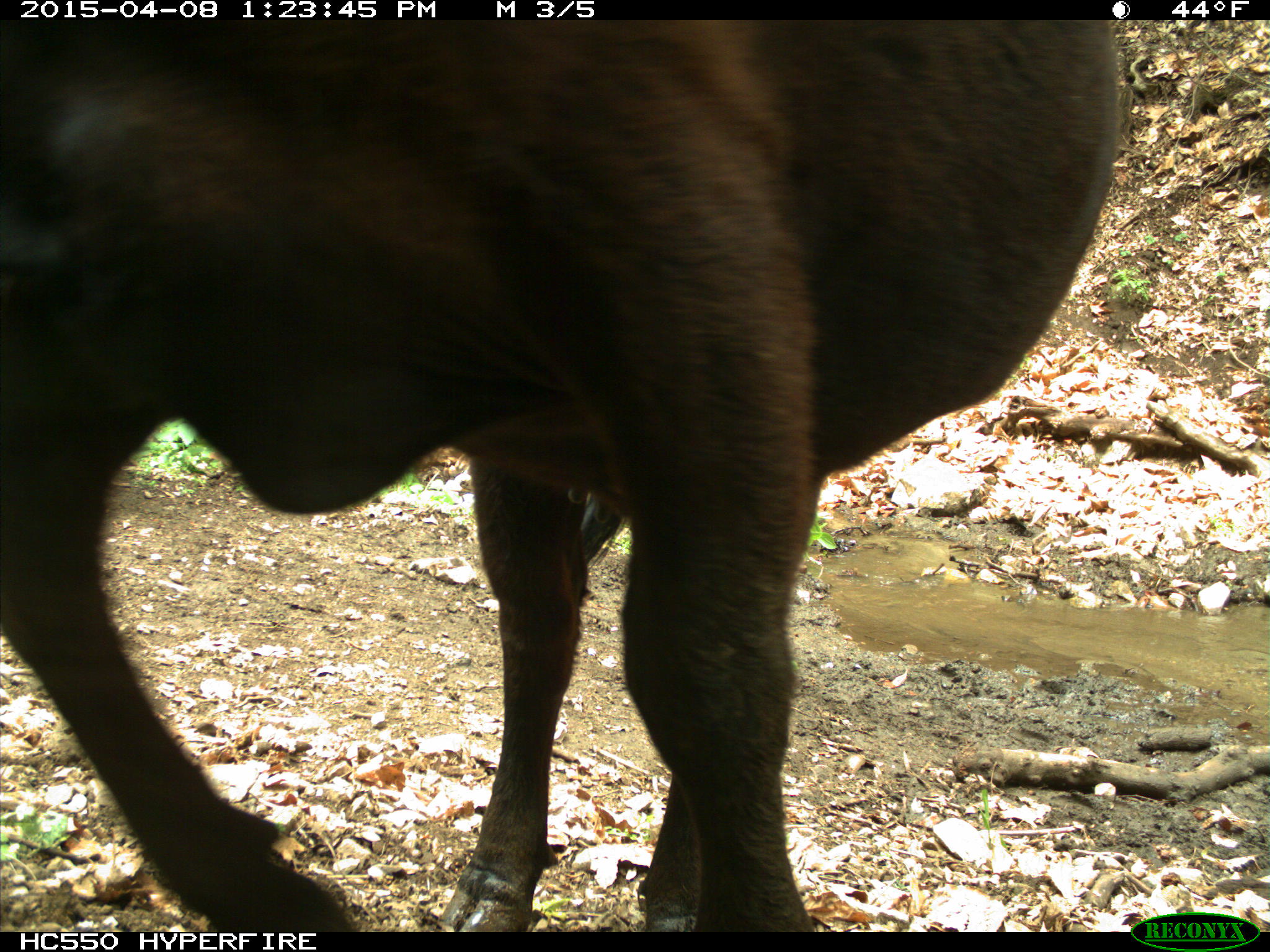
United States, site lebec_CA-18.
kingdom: Animalia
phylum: Chordata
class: Mammalia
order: Artiodactyla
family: Bovidae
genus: Bos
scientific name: Bos taurus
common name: domestic cow